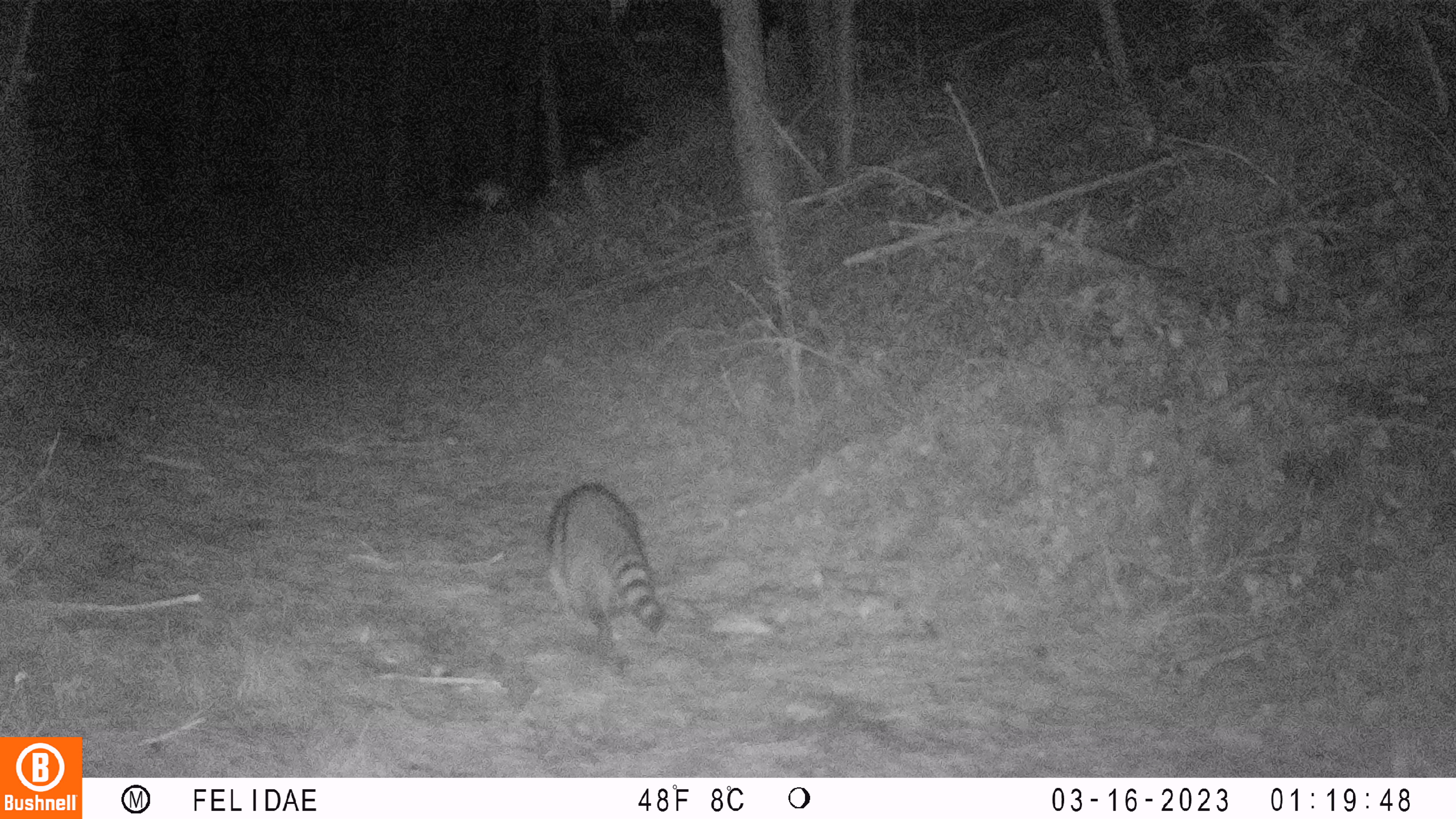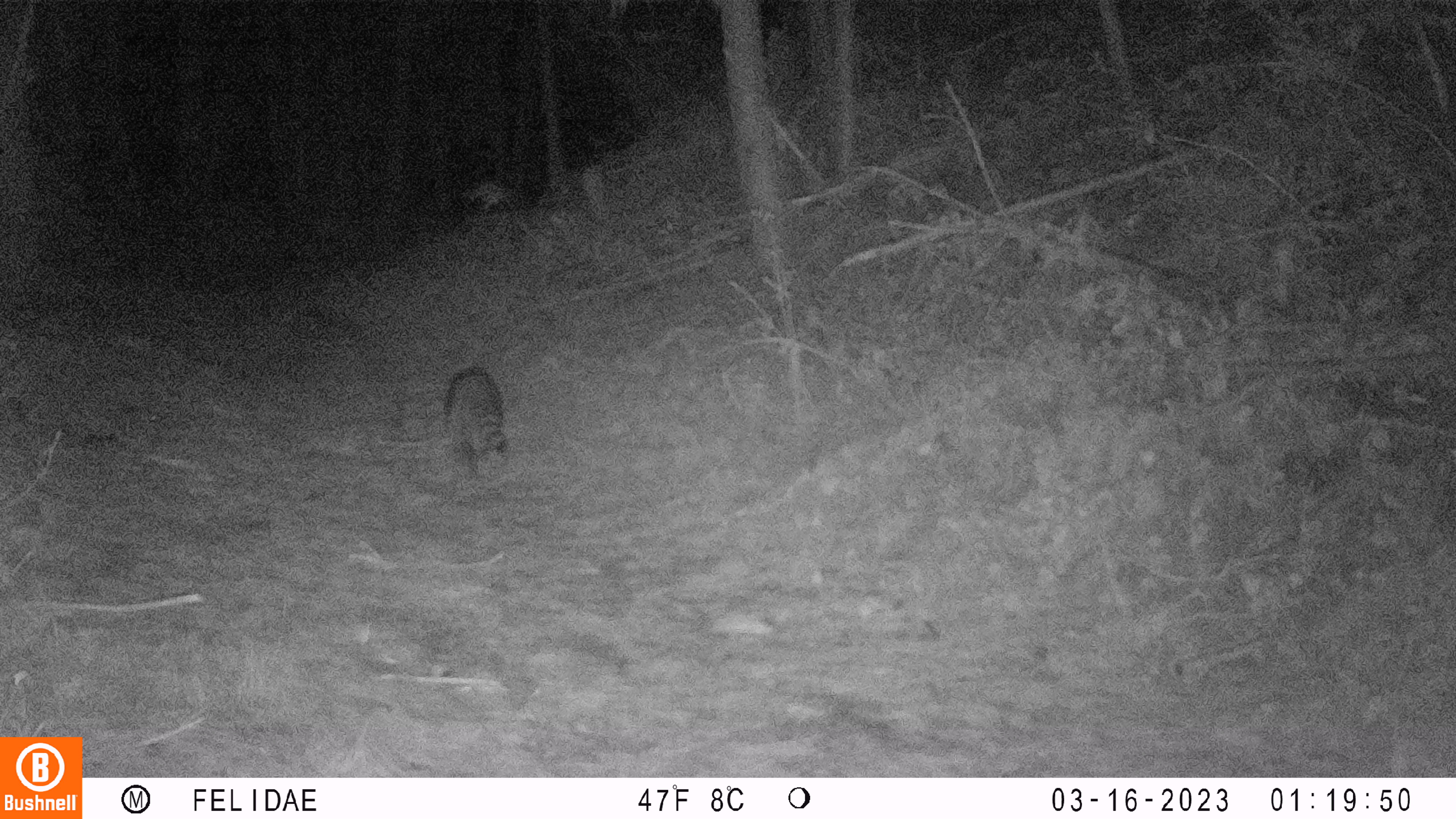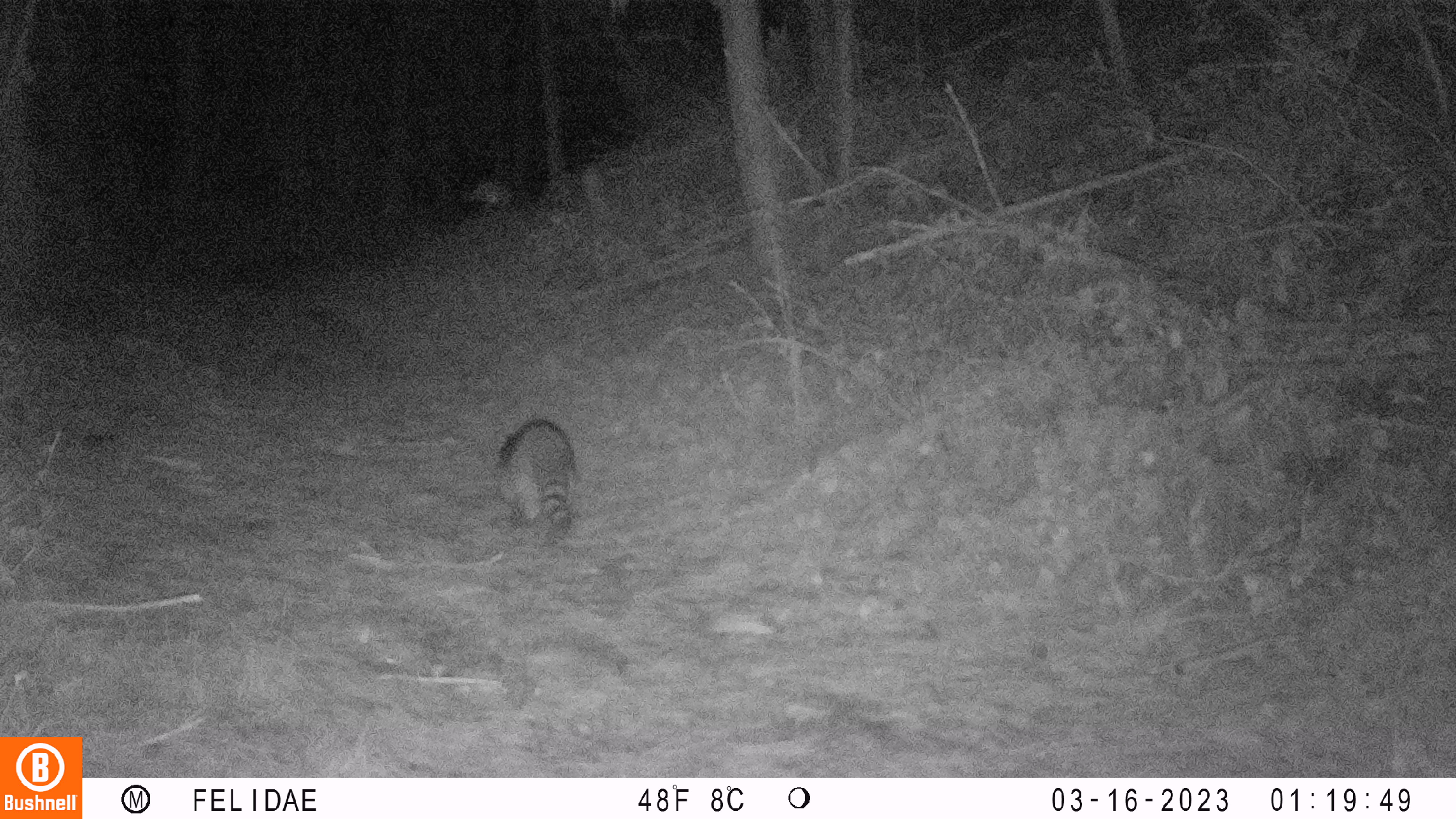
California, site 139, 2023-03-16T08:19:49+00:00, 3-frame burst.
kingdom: Animalia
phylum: Chordata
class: Mammalia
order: Carnivora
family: Procyonidae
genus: Procyon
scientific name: Procyon lotor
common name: raccoon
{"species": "raccoon (Procyon lotor)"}